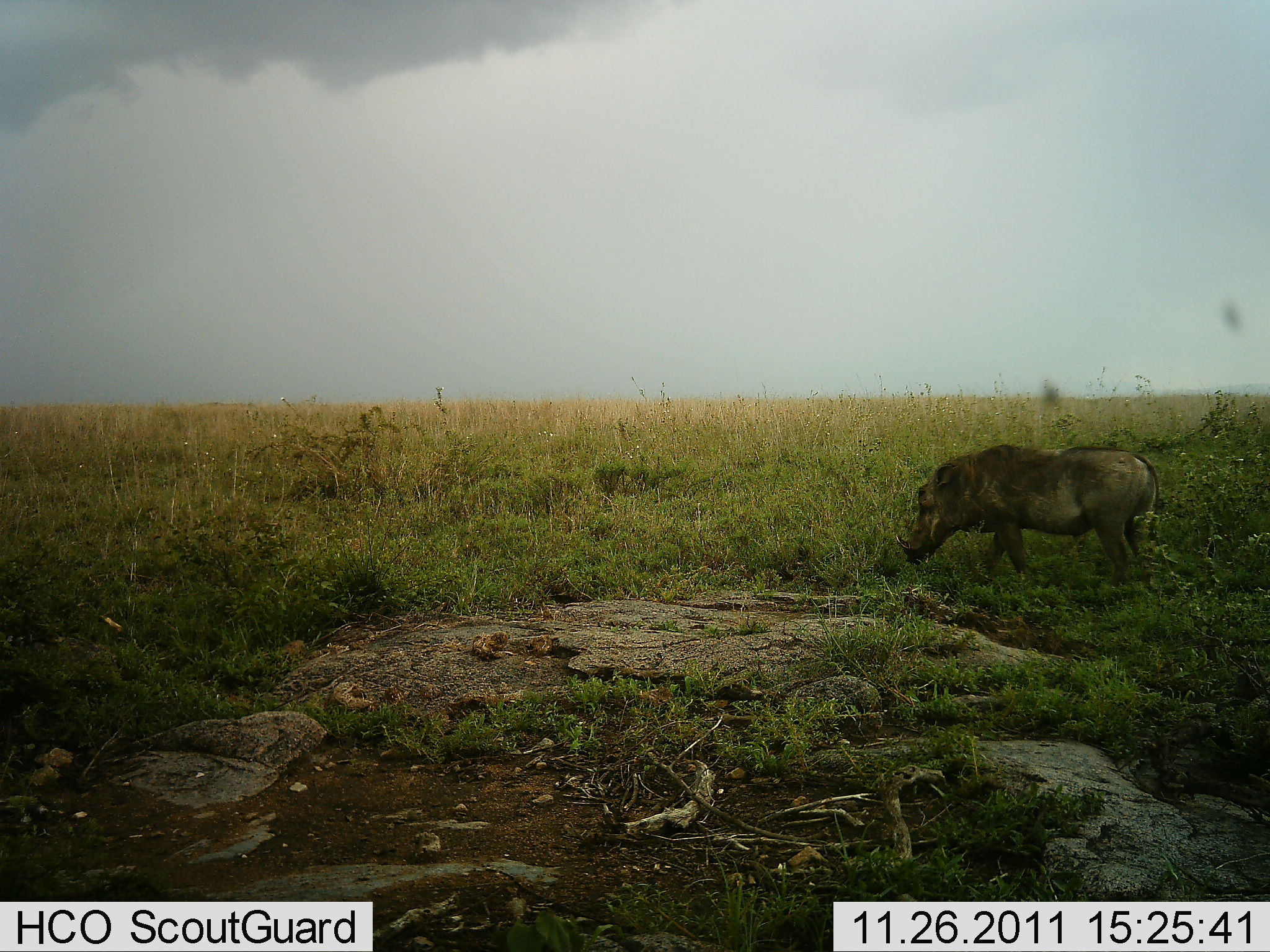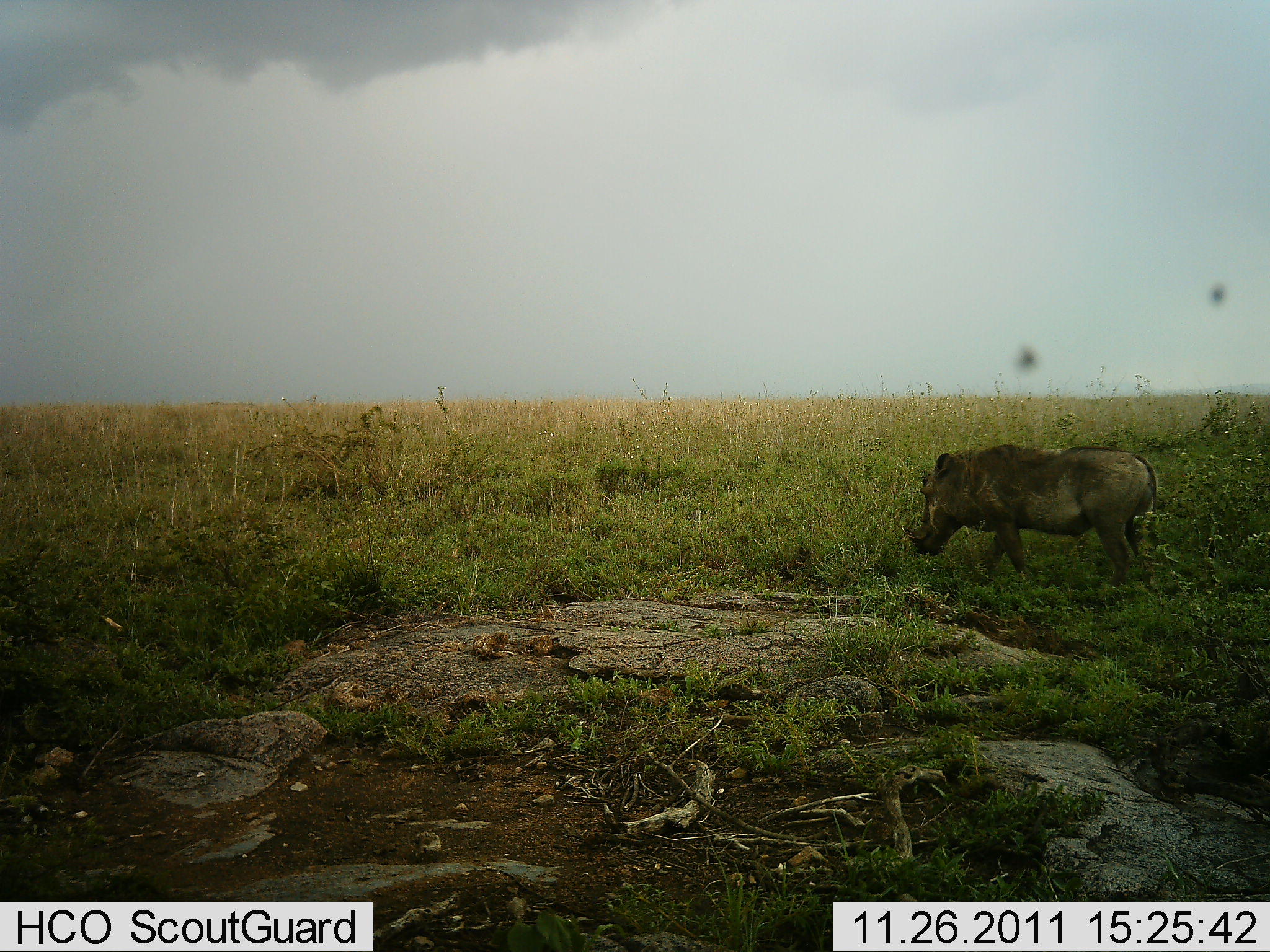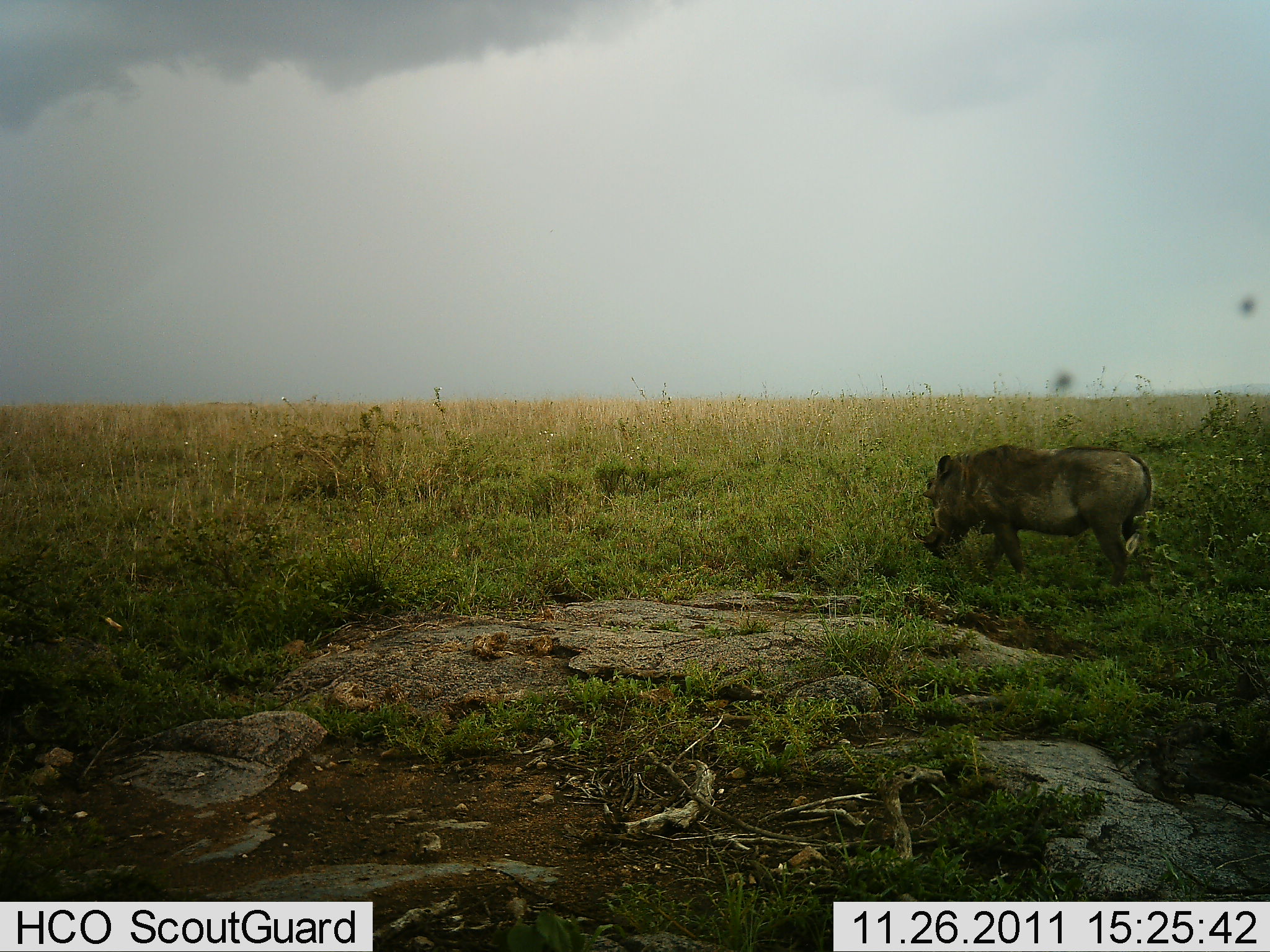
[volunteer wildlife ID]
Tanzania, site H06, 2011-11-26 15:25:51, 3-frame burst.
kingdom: Animalia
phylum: Chordata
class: Mammalia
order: Artiodactyla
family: Suidae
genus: Phacochoerus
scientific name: Phacochoerus africanus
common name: warthog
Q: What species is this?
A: Warthog (Phacochoerus africanus).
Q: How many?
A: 1.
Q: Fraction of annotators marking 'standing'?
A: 67%.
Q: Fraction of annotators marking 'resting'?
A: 0%.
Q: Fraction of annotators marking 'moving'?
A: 17%.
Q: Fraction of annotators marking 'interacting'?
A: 0%.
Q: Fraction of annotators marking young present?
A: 0%.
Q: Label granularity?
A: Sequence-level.